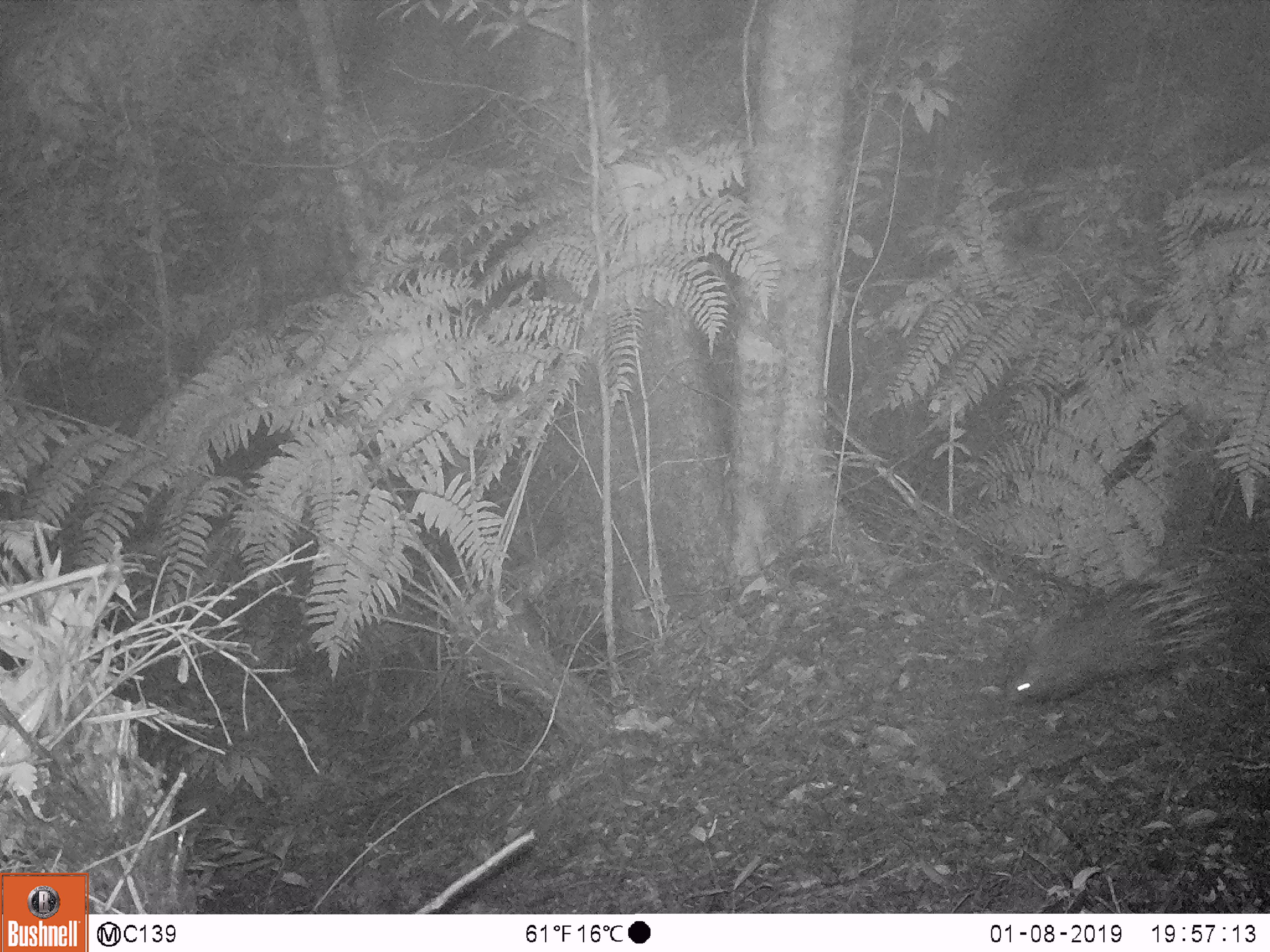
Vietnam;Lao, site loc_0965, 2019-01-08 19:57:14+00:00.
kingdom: Animalia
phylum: Chordata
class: Mammalia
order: Rodentia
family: Hystricidae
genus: Hystrix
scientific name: Hystrix brachyura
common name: malayan porcupine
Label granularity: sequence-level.